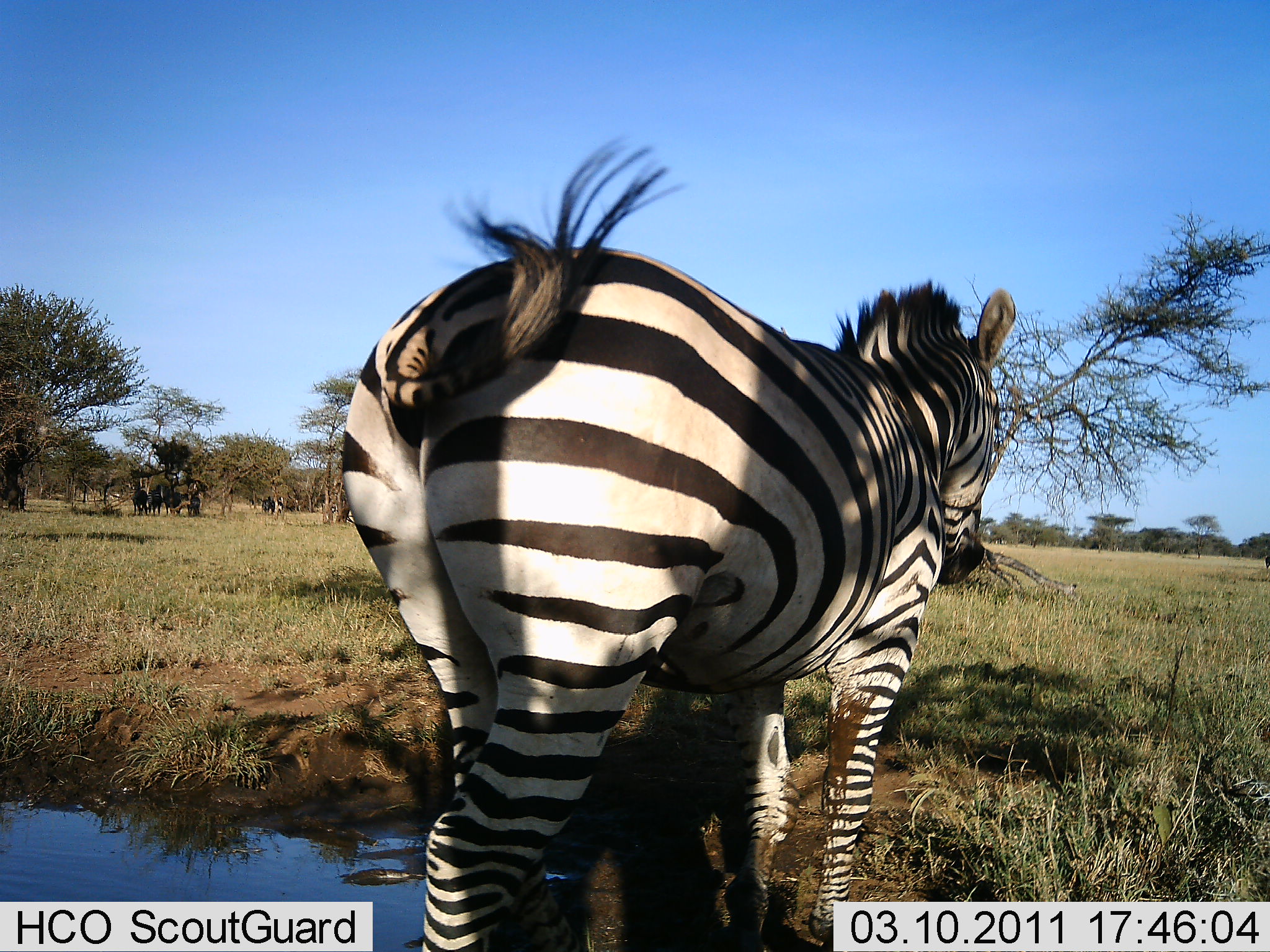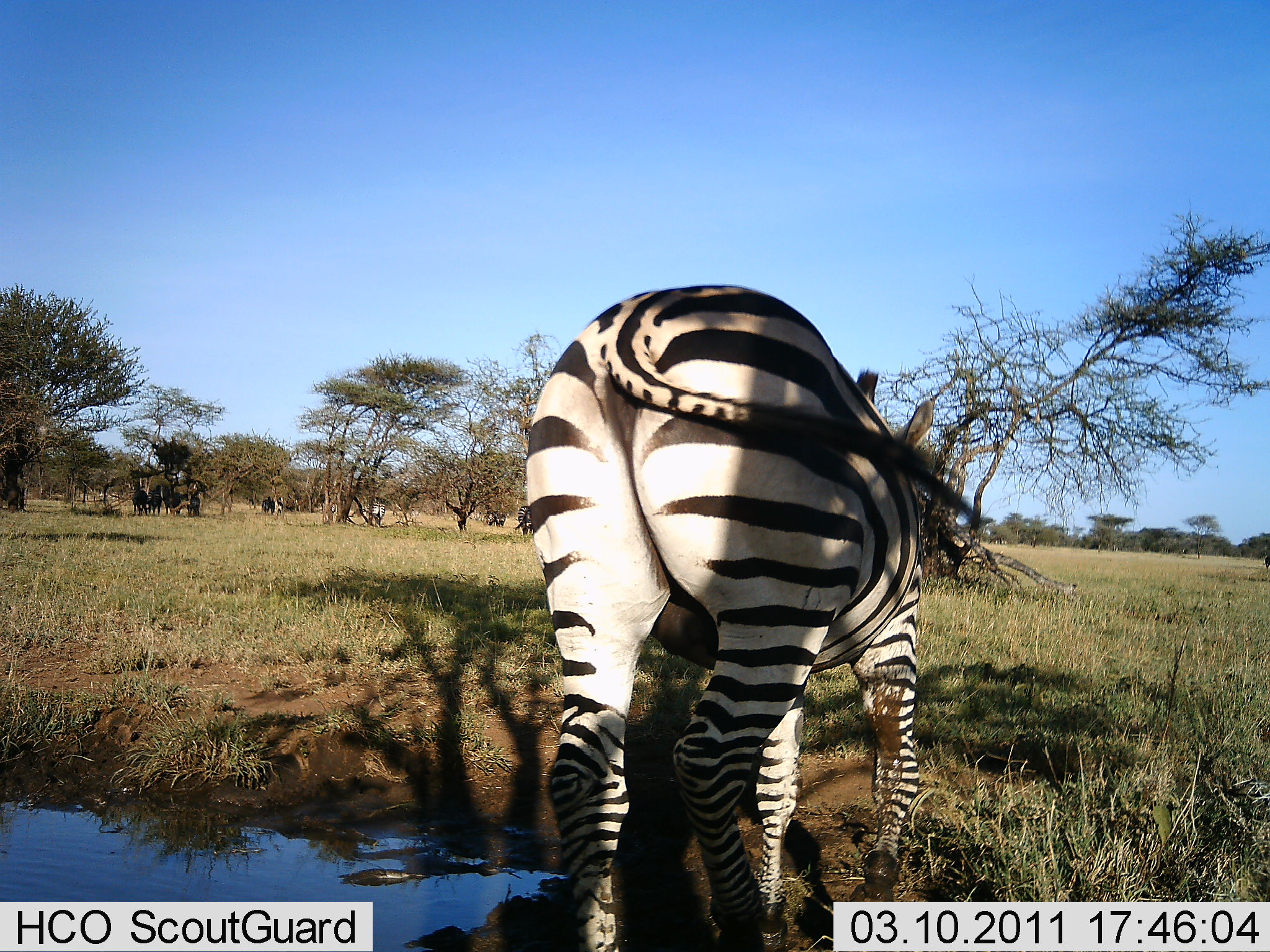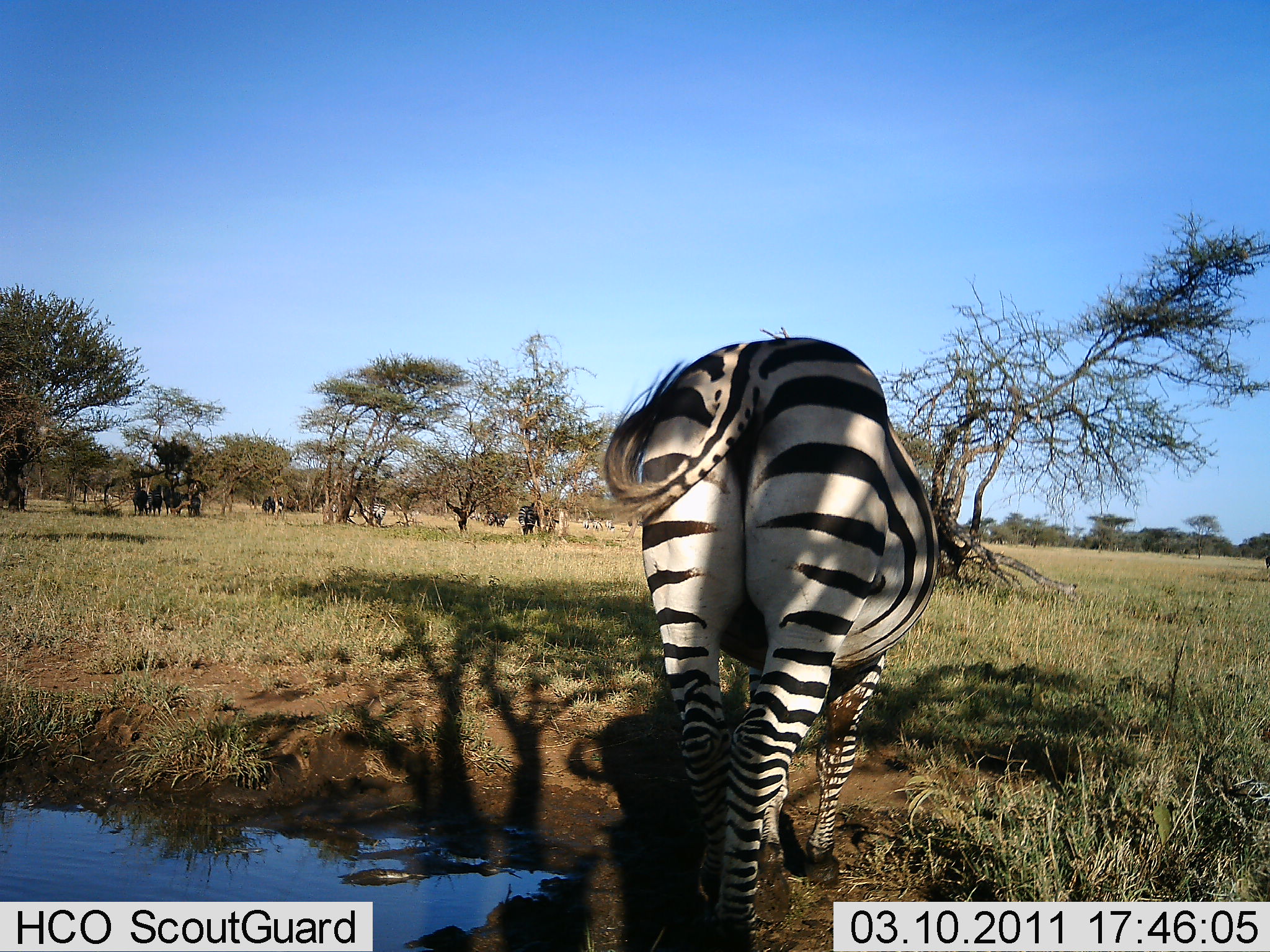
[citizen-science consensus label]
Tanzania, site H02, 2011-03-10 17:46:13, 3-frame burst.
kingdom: Animalia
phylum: Chordata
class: Mammalia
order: Perissodactyla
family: Equidae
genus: Equus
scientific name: Equus quagga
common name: plains zebra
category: zebra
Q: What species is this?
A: Zebra (plains zebra) (Equus quagga).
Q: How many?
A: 1.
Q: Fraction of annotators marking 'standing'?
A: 29%.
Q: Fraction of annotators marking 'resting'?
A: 0%.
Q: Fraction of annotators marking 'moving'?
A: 86%.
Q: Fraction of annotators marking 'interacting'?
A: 0%.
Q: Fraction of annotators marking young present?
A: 0%.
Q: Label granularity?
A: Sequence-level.